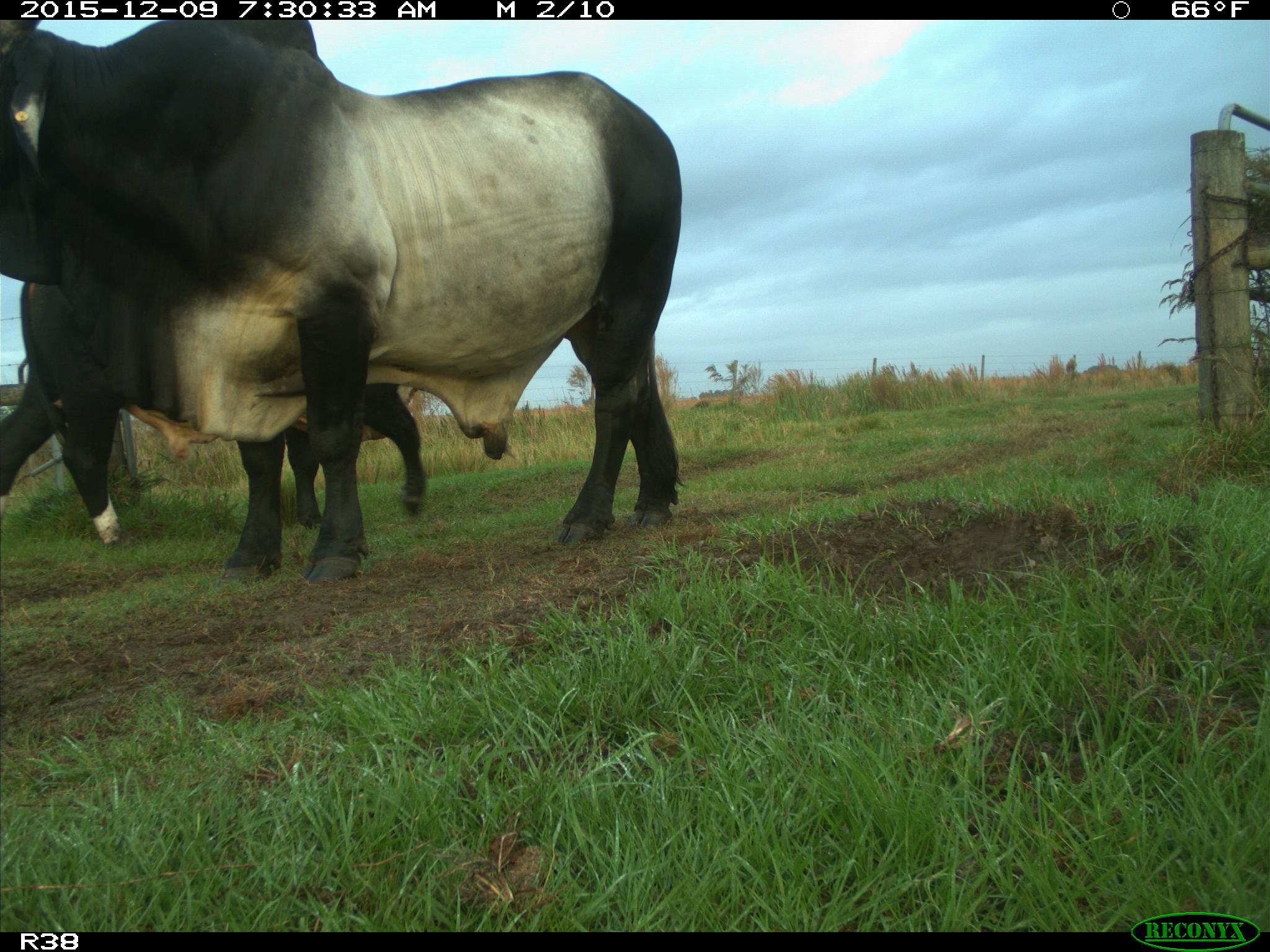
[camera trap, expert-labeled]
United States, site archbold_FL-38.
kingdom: Animalia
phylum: Chordata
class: Mammalia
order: Artiodactyla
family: Bovidae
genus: Bos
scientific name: Bos taurus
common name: domestic cow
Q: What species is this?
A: Bos taurus (domestic cow).